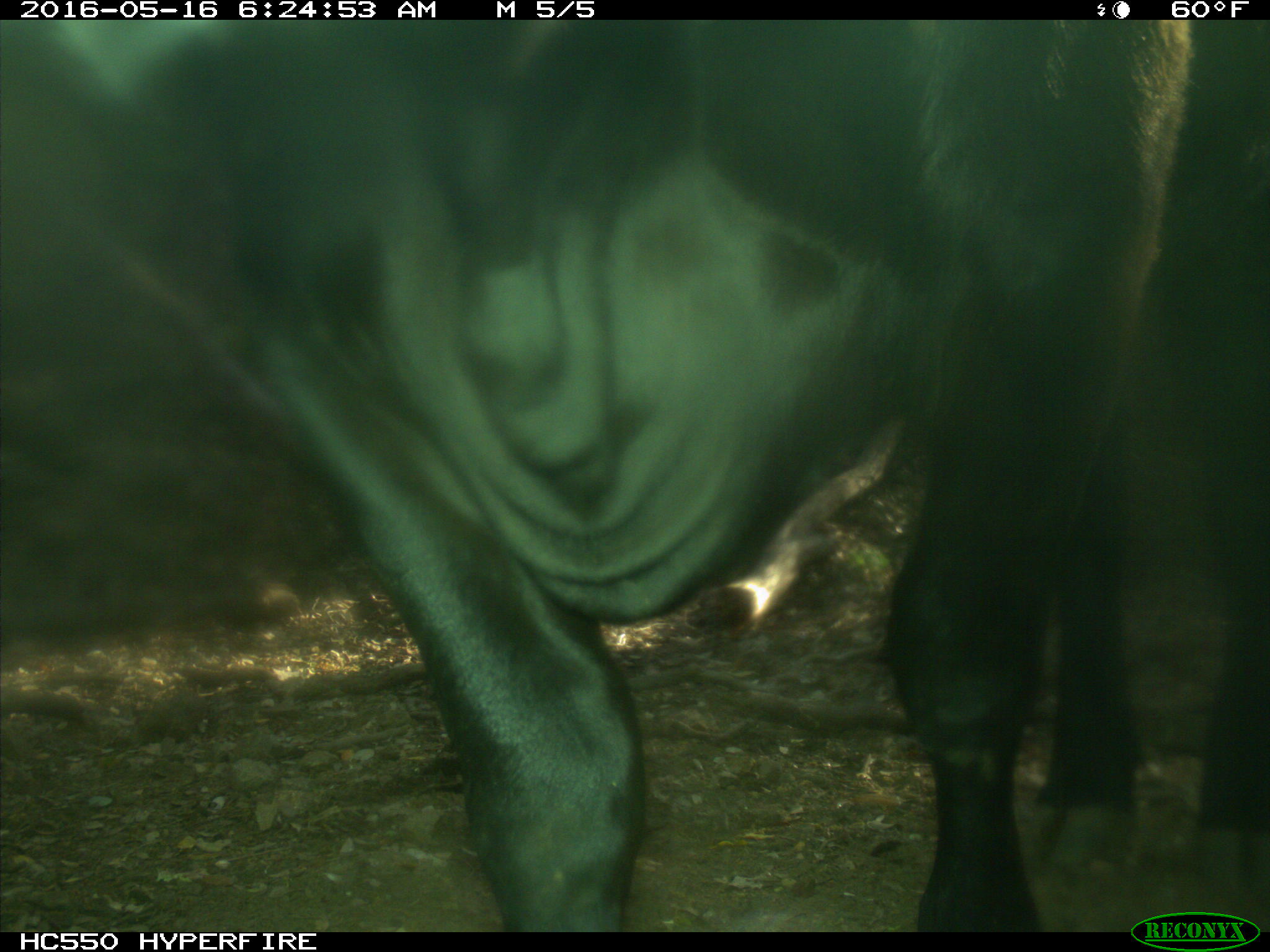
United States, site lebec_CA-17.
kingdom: Animalia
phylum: Chordata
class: Mammalia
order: Artiodactyla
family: Bovidae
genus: Bos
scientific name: Bos taurus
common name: domestic cow